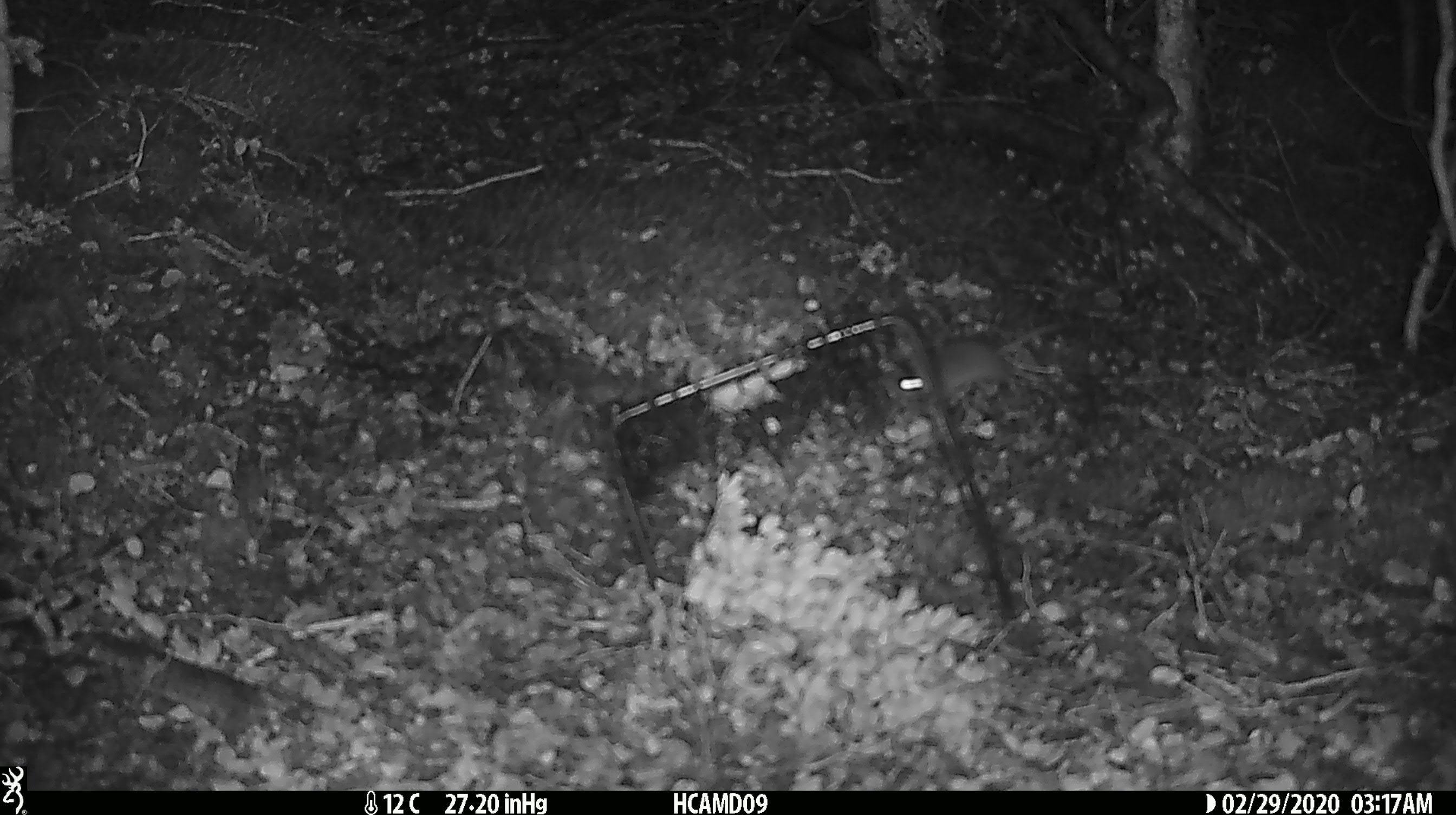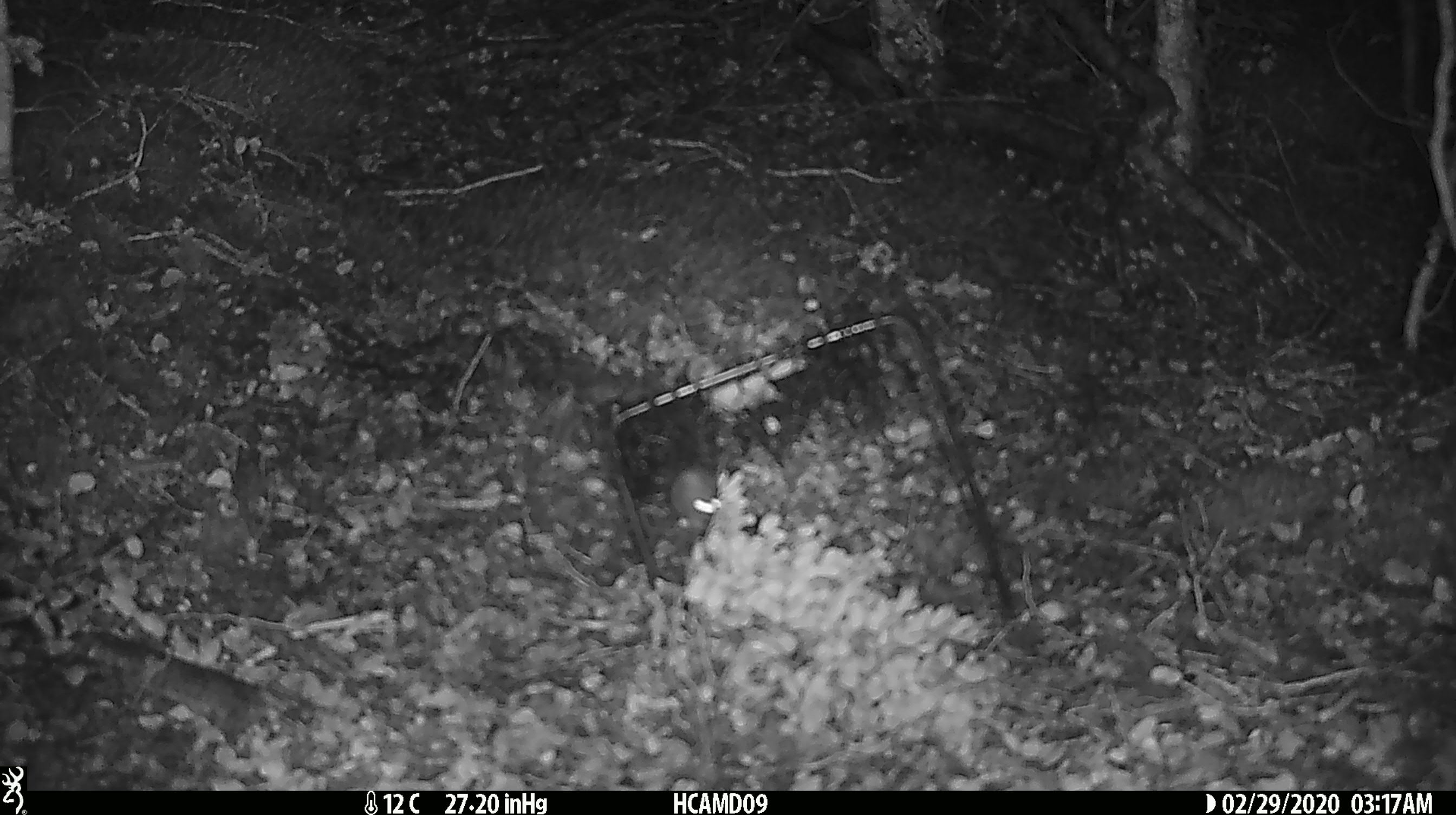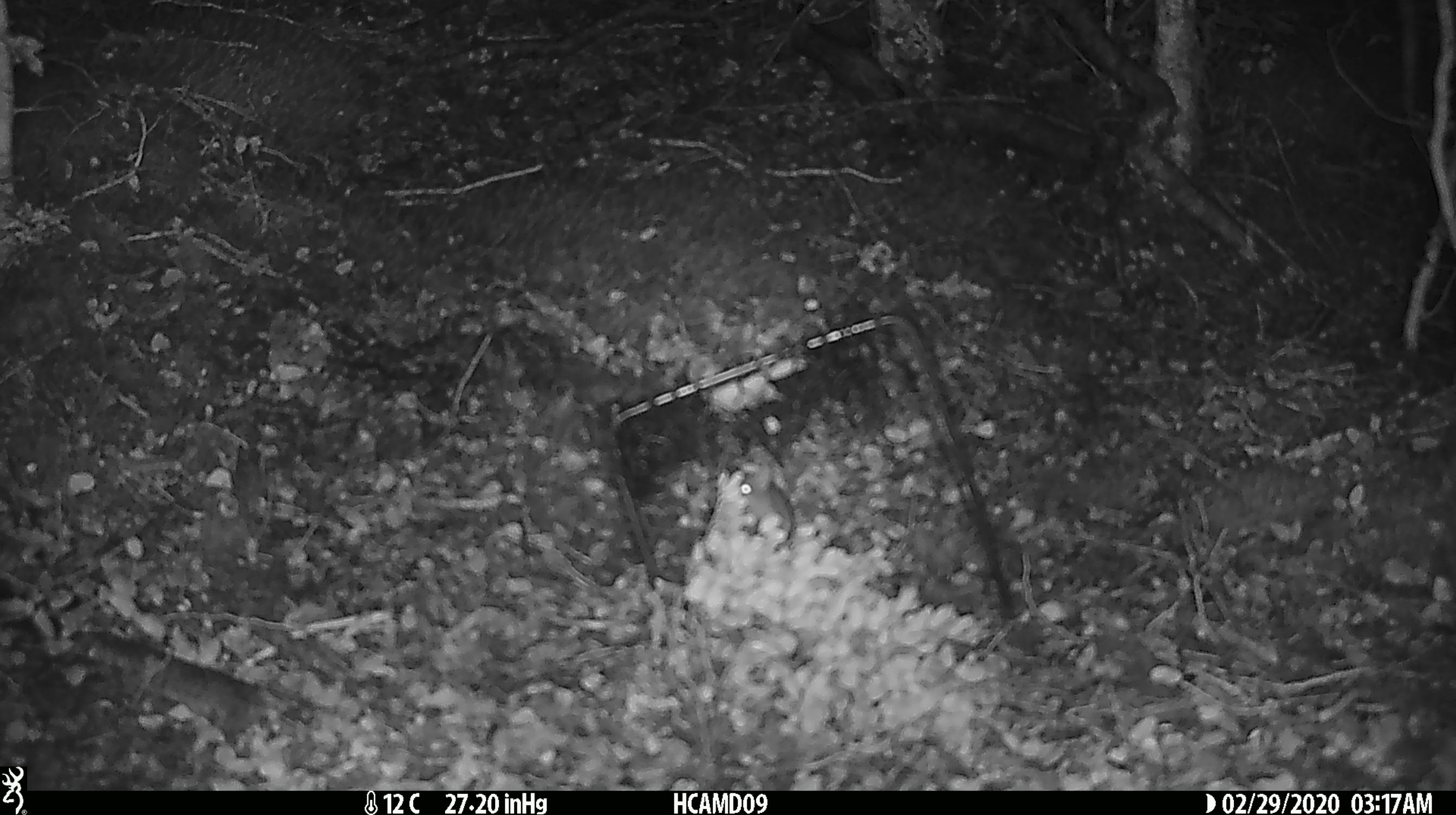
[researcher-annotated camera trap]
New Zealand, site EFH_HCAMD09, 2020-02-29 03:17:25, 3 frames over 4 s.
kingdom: Animalia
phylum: Chordata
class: Mammalia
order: Rodentia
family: Muridae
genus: Mus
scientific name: Mus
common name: mouse